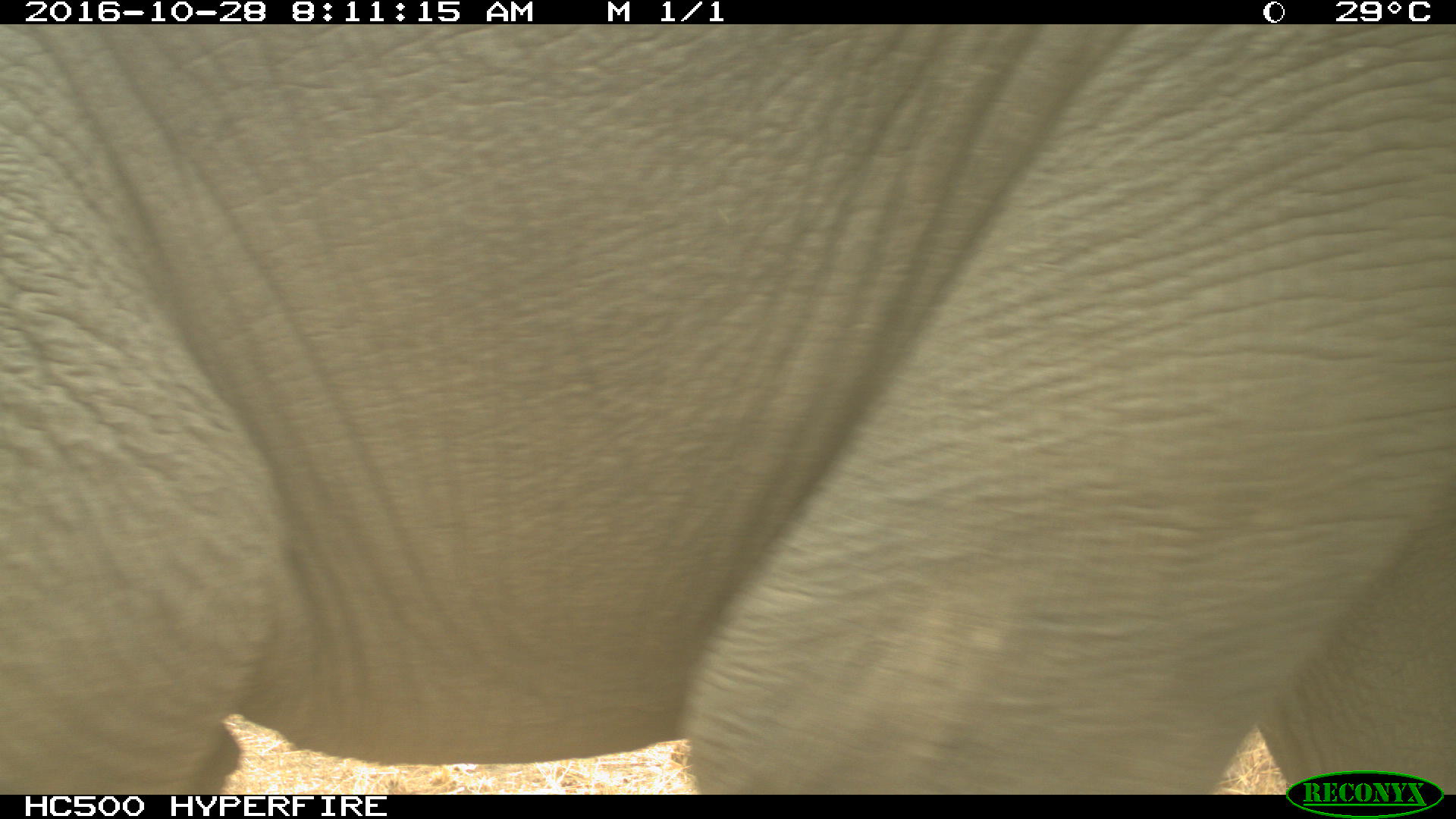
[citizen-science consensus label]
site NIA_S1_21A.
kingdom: Animalia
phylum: Chordata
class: Mammalia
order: Proboscidea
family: Elephantidae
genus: Loxodonta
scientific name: Loxodonta africana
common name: african bush elephant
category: elephant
Elephant (african bush elephant) (Loxodonta africana), count 1. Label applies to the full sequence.